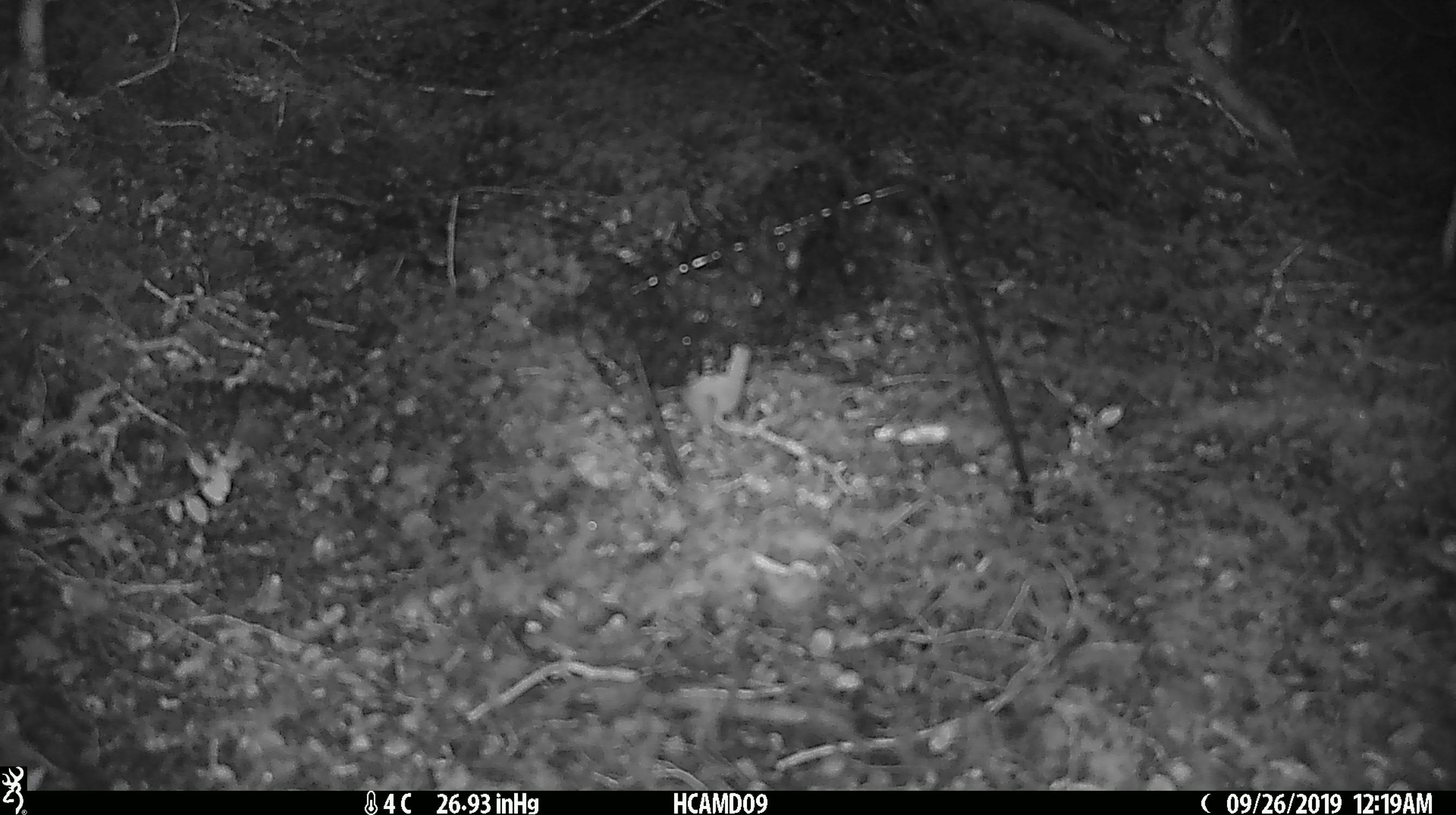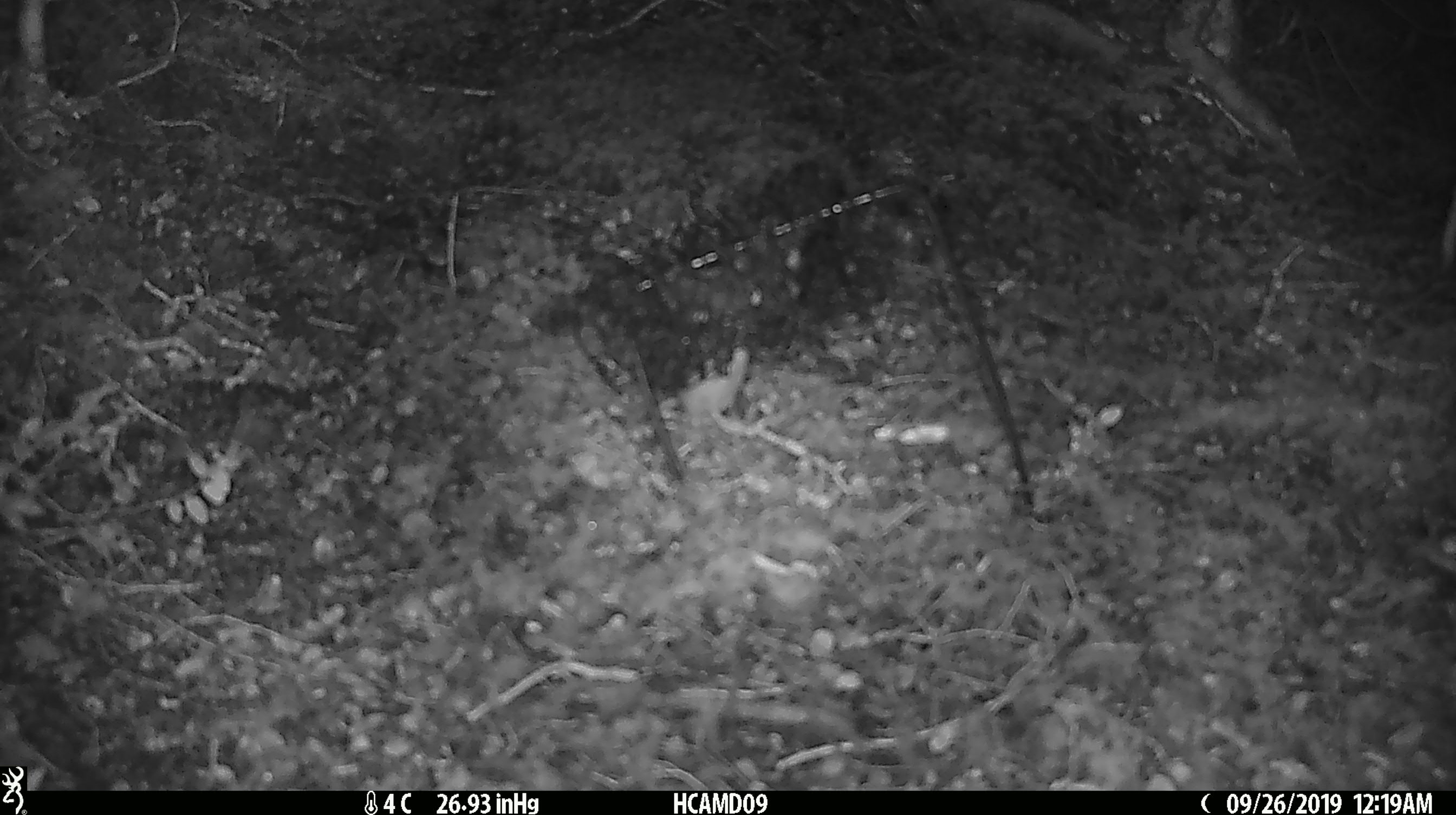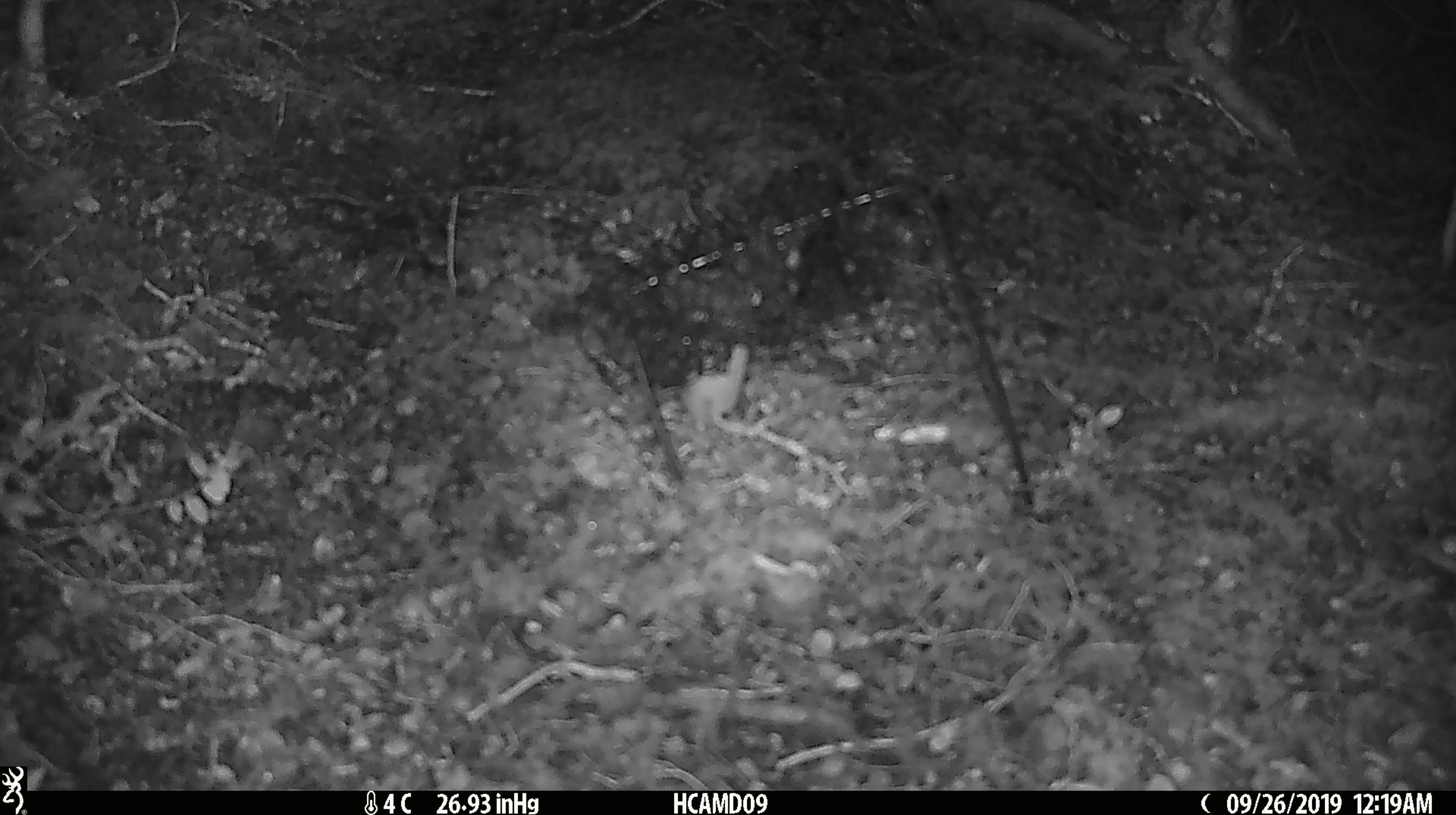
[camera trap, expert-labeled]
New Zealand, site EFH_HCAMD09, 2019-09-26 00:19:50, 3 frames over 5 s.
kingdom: Animalia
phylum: Chordata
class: Mammalia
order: Rodentia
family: Muridae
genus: Mus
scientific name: Mus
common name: mouse